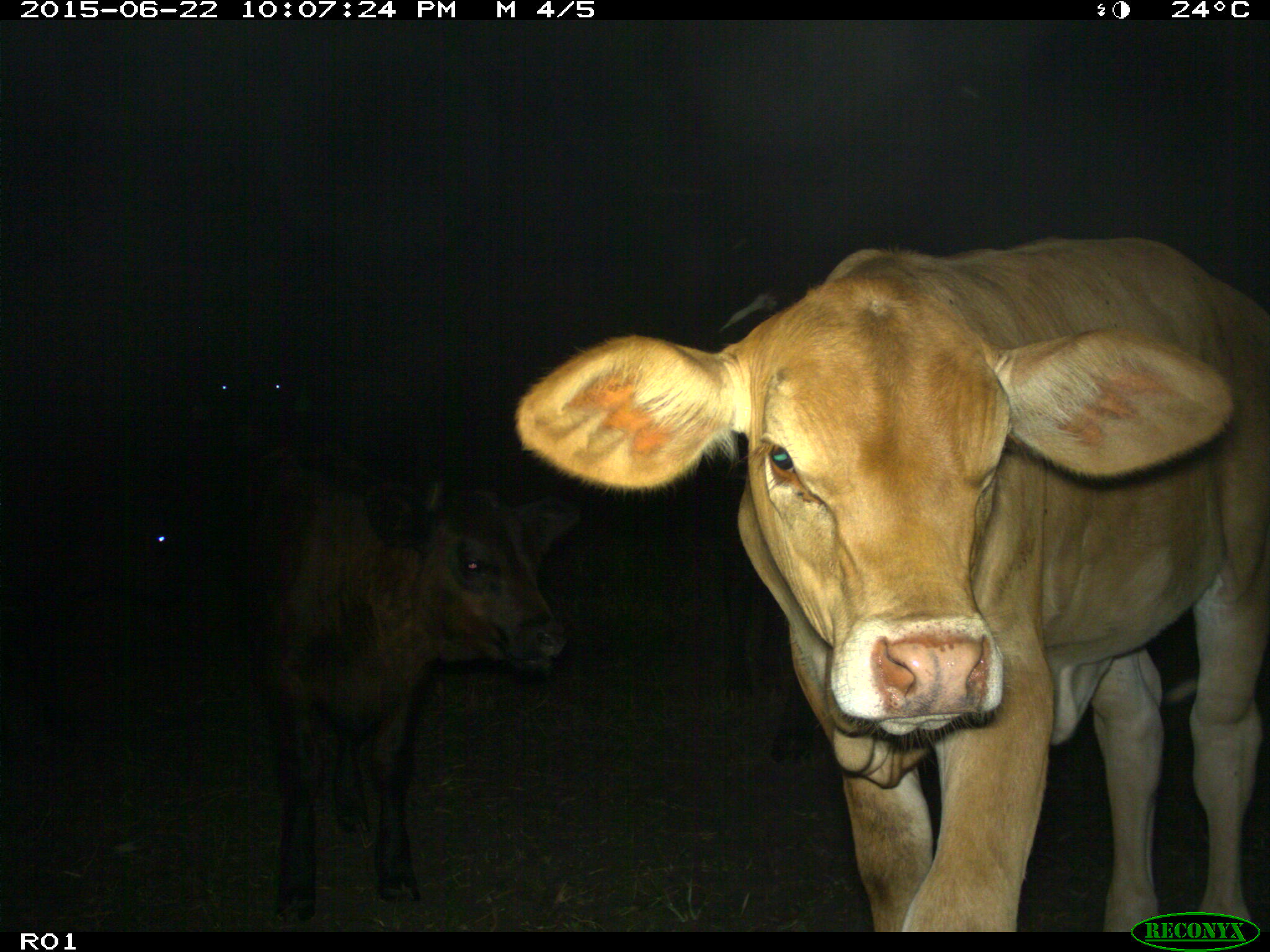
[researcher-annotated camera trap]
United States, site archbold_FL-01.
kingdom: Animalia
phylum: Chordata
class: Mammalia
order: Artiodactyla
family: Bovidae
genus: Bos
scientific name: Bos taurus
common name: domestic cow